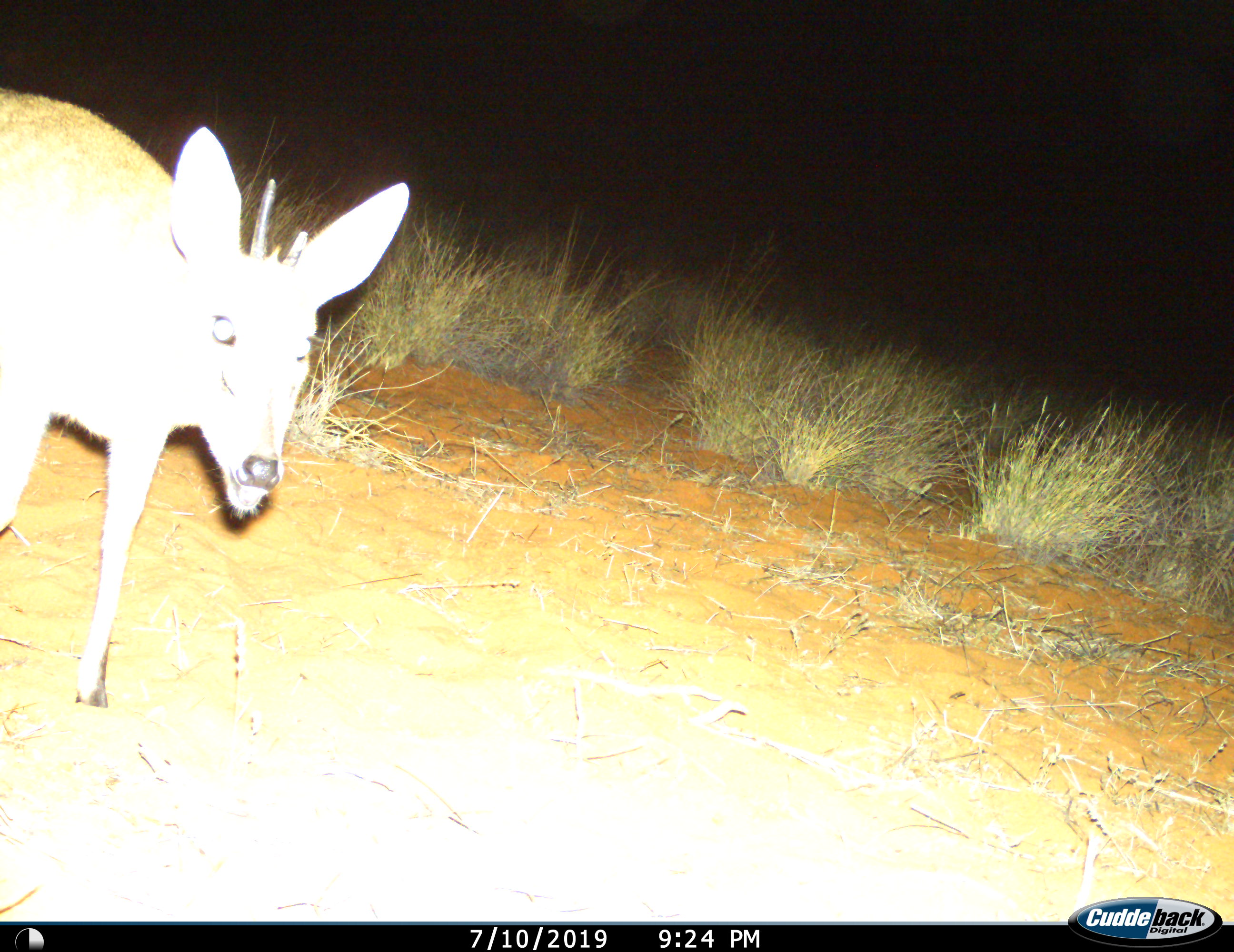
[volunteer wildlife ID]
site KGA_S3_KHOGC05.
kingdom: Animalia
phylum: Chordata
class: Mammalia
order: Artiodactyla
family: Bovidae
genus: Sylvicapra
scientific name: Sylvicapra grimmia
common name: common duiker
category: duikercommongrey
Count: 1.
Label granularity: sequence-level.